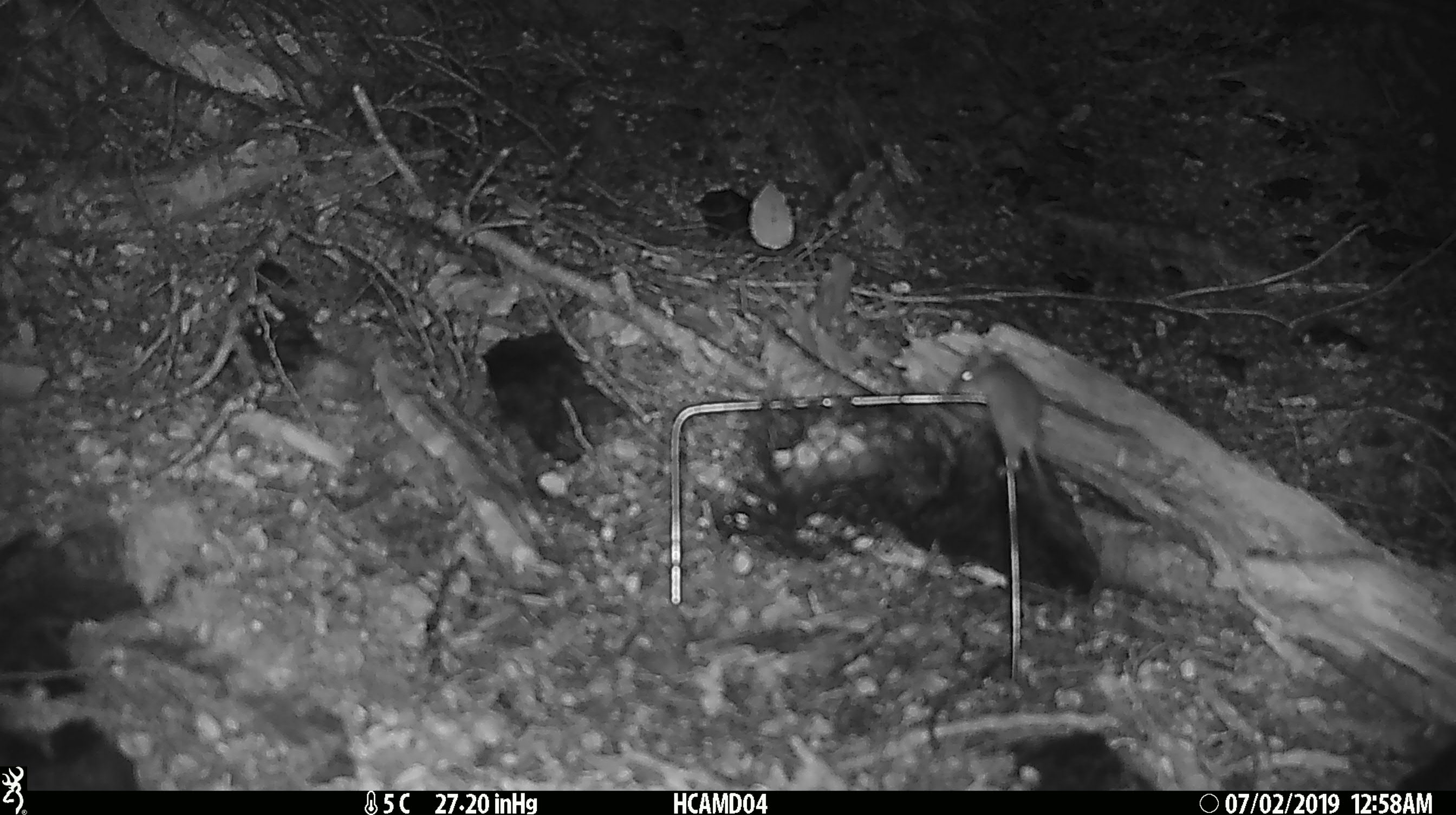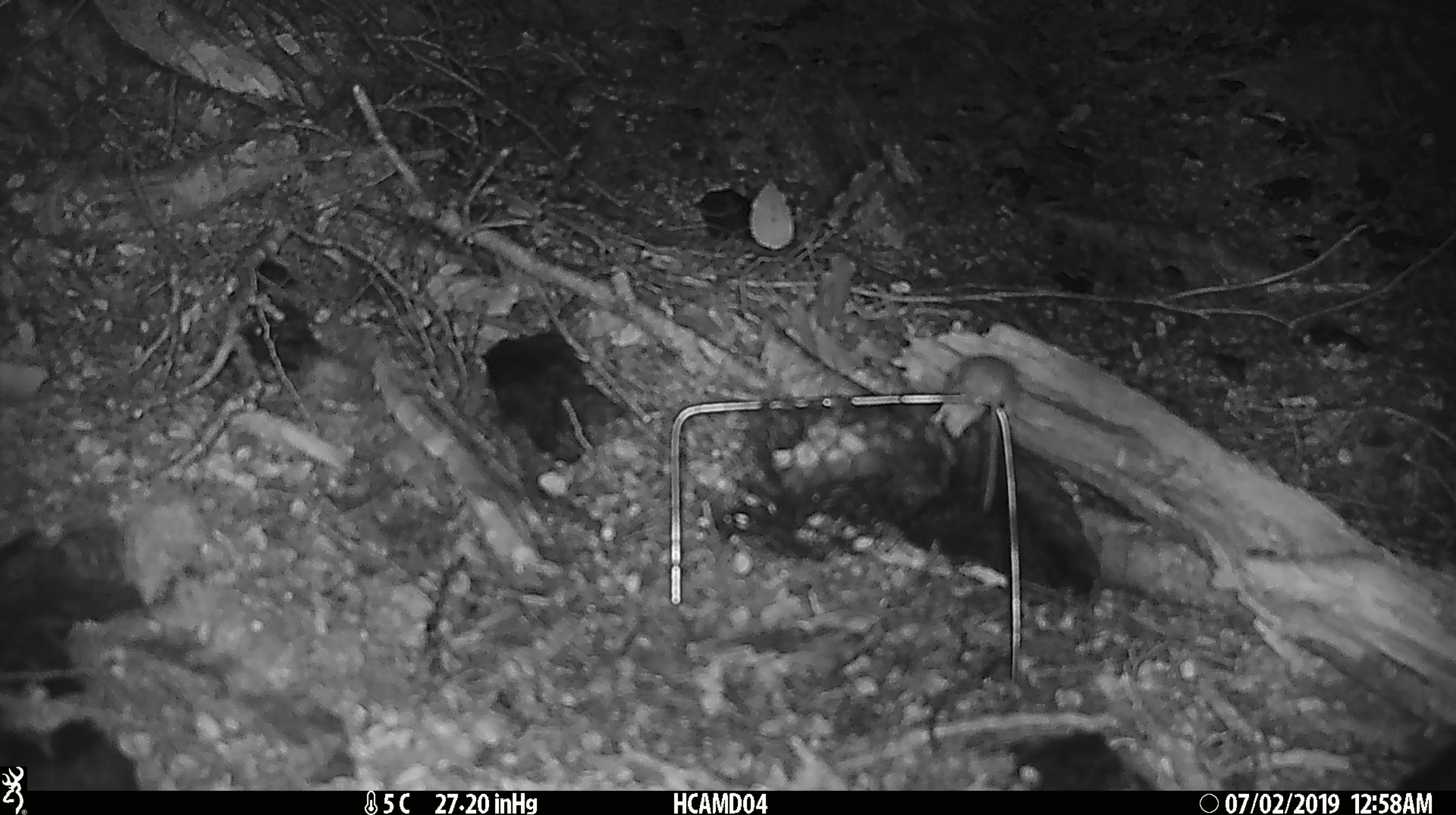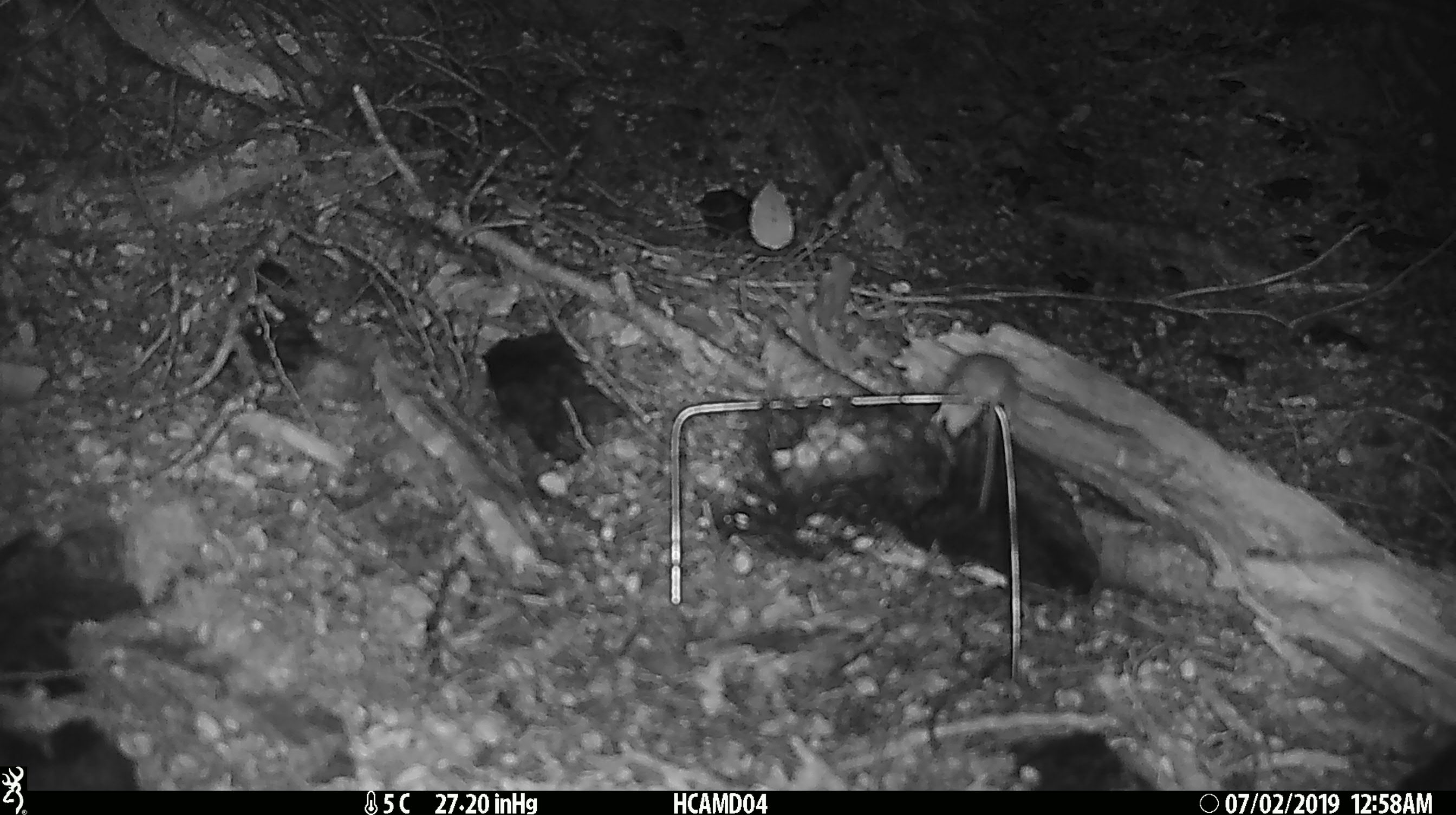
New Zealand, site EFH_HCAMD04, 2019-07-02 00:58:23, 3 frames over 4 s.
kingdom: Animalia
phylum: Chordata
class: Mammalia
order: Rodentia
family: Muridae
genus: Mus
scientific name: Mus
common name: mouse